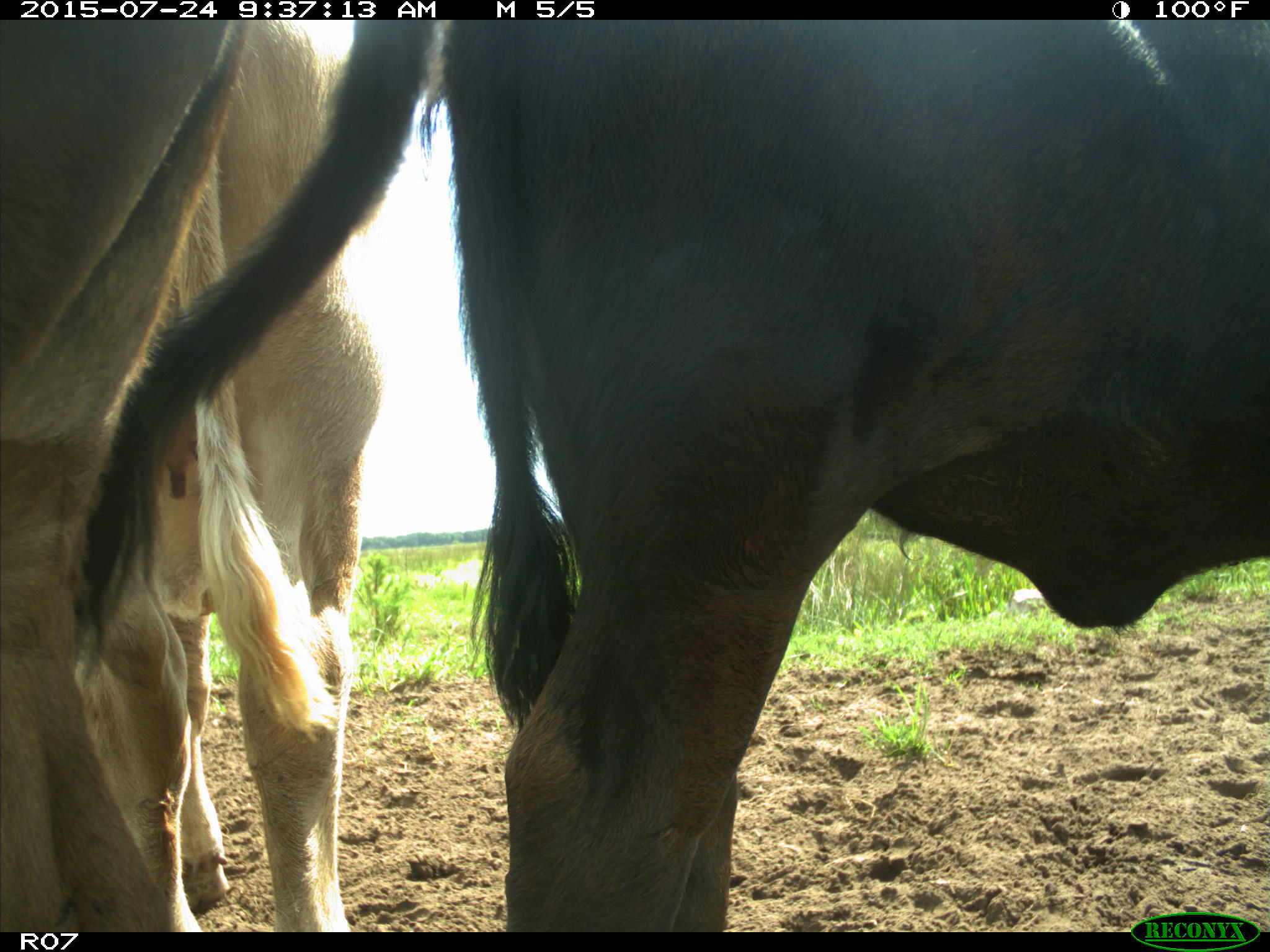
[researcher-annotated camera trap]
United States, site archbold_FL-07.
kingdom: Animalia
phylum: Chordata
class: Mammalia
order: Artiodactyla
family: Bovidae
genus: Bos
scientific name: Bos taurus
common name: domestic cow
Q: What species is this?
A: Bos taurus (domestic cow).